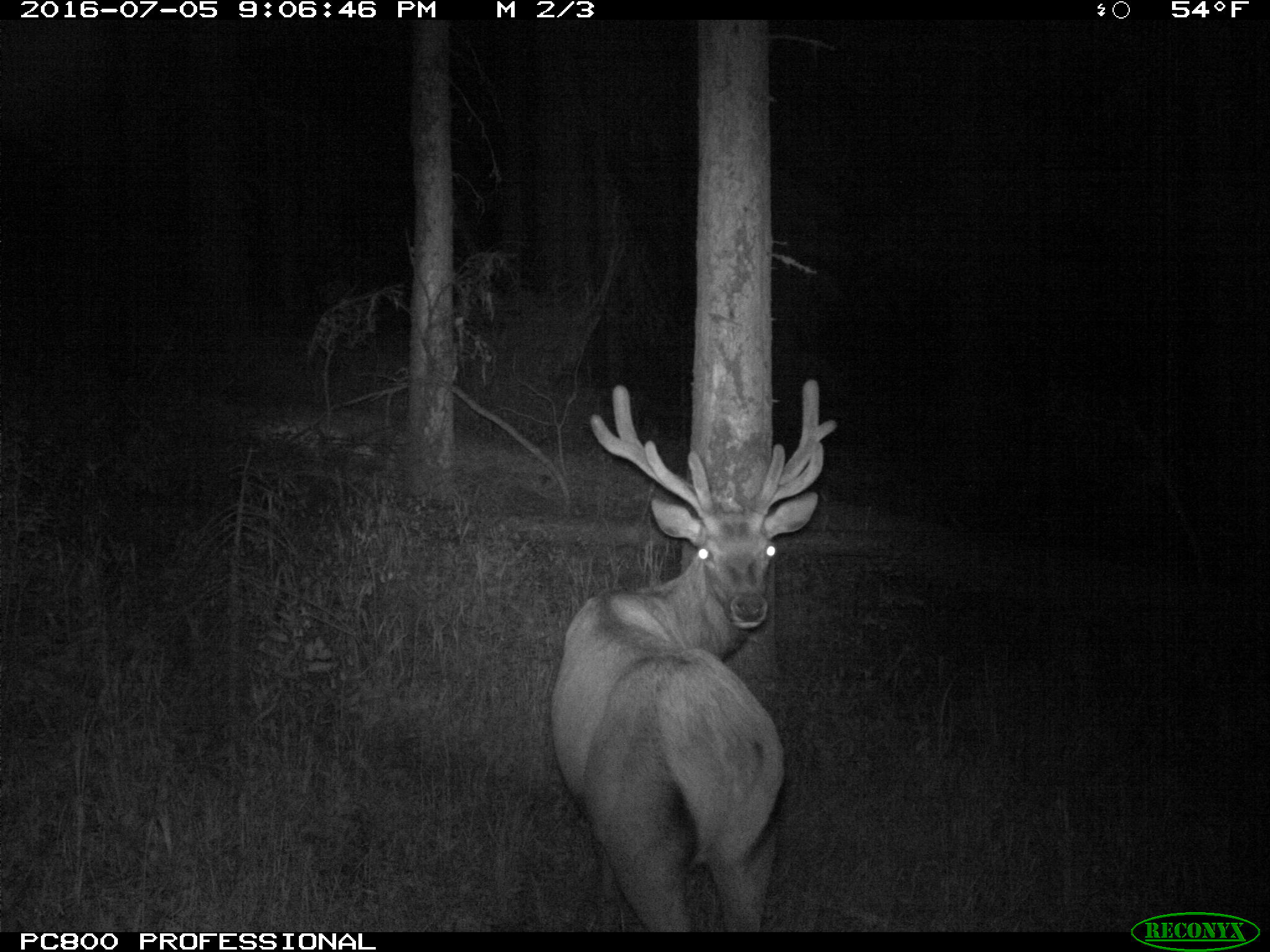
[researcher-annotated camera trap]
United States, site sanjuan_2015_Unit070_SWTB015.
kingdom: Animalia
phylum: Chordata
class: Mammalia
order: Artiodactyla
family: Cervidae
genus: Cervus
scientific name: Cervus elaphus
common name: red deer